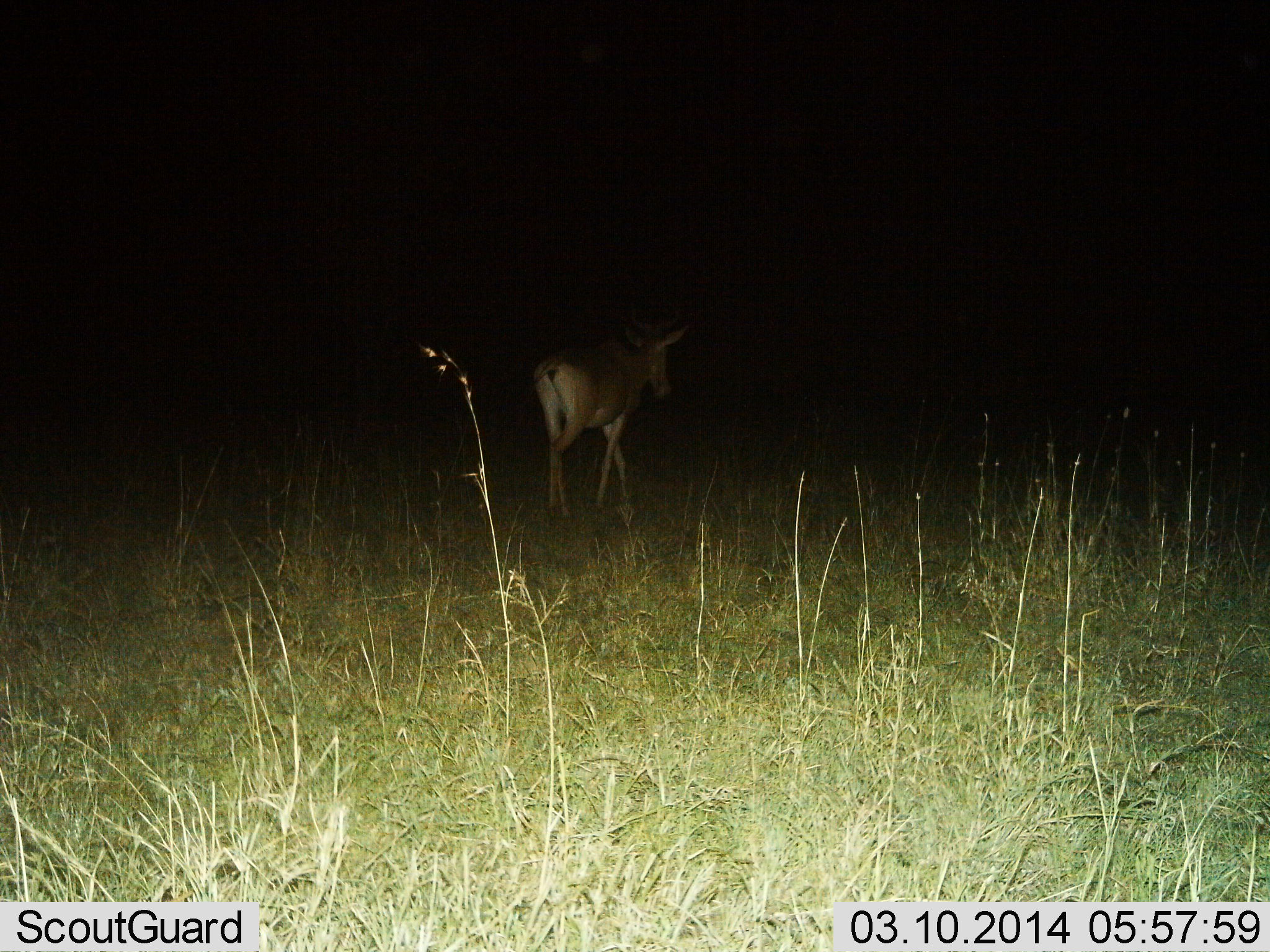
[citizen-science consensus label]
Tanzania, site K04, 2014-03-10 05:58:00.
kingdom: Animalia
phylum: Chordata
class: Mammalia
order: Artiodactyla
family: Bovidae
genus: Alcelaphus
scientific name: Alcelaphus buselaphus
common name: hartebeest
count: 1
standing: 10%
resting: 0%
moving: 90%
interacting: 0%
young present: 0%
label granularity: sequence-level